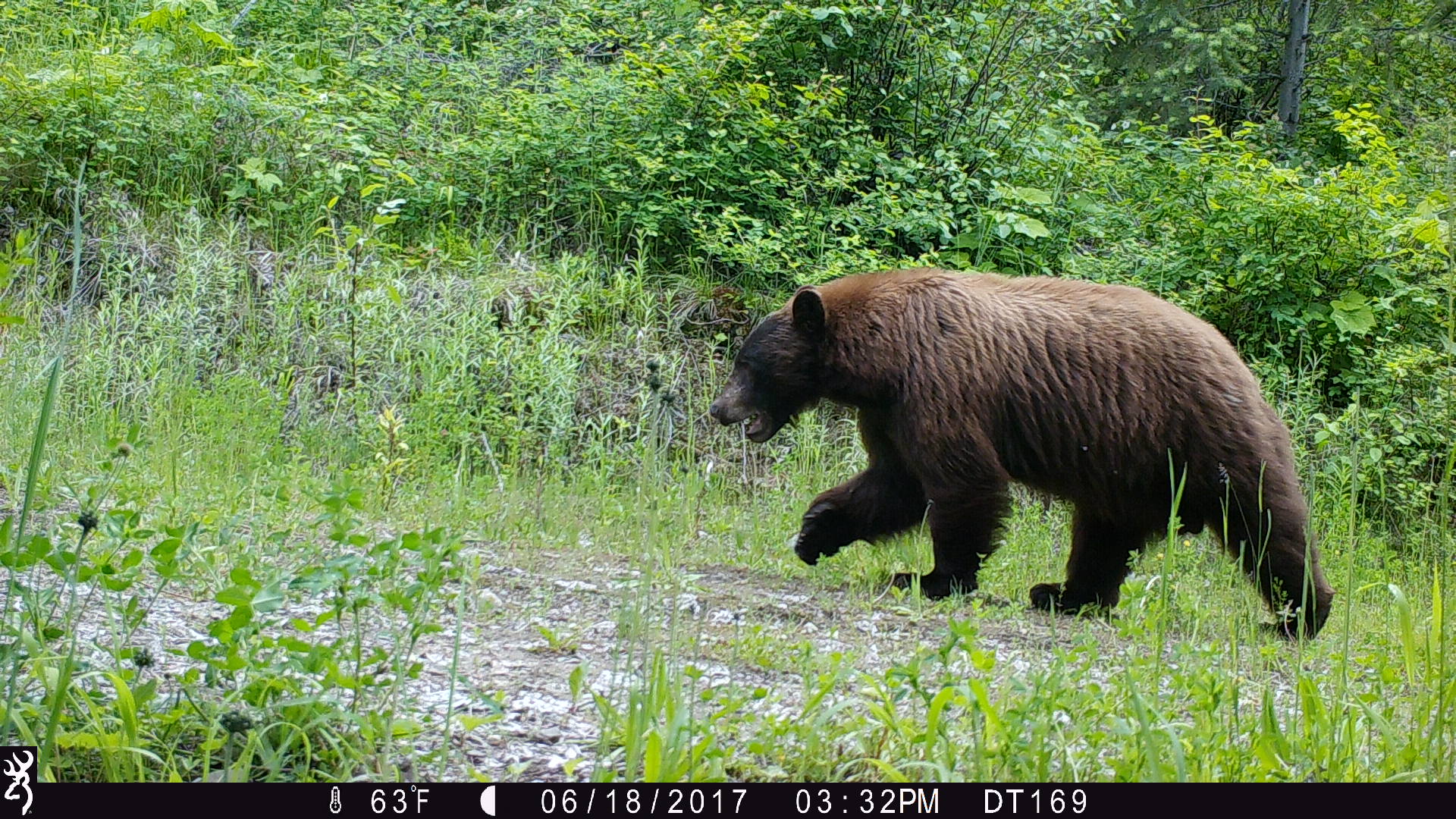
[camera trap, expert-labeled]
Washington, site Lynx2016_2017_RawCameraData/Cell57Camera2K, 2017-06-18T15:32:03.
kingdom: Animalia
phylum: Chordata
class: Mammalia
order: Carnivora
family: Ursidae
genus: Ursus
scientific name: Ursus americanus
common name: american black bear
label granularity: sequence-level